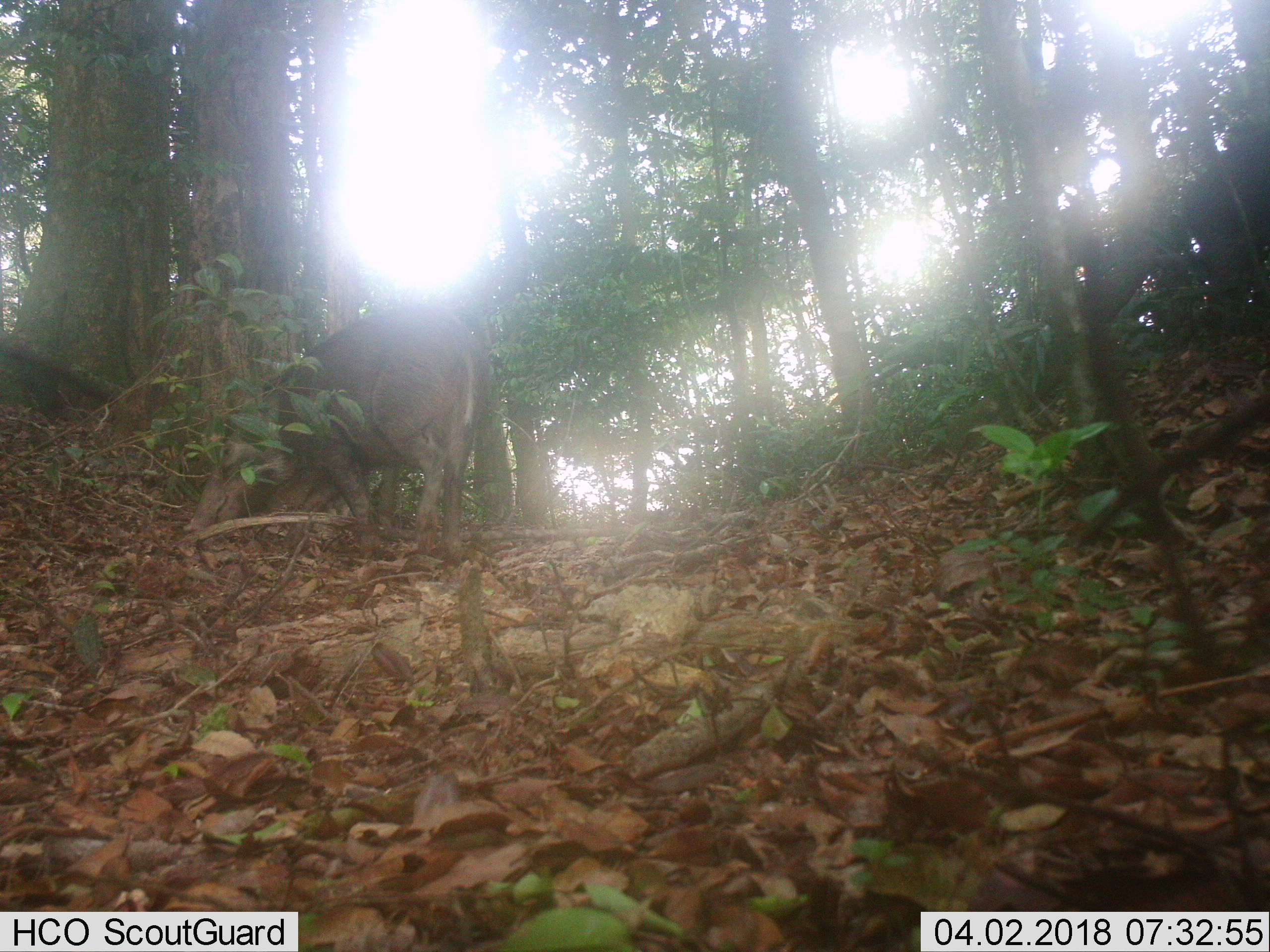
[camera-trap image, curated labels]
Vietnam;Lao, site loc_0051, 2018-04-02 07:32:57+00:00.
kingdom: Animalia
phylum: Chordata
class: Mammalia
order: Artiodactyla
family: Suidae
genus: Sus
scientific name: Sus scrofa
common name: eurasian wild pig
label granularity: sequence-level